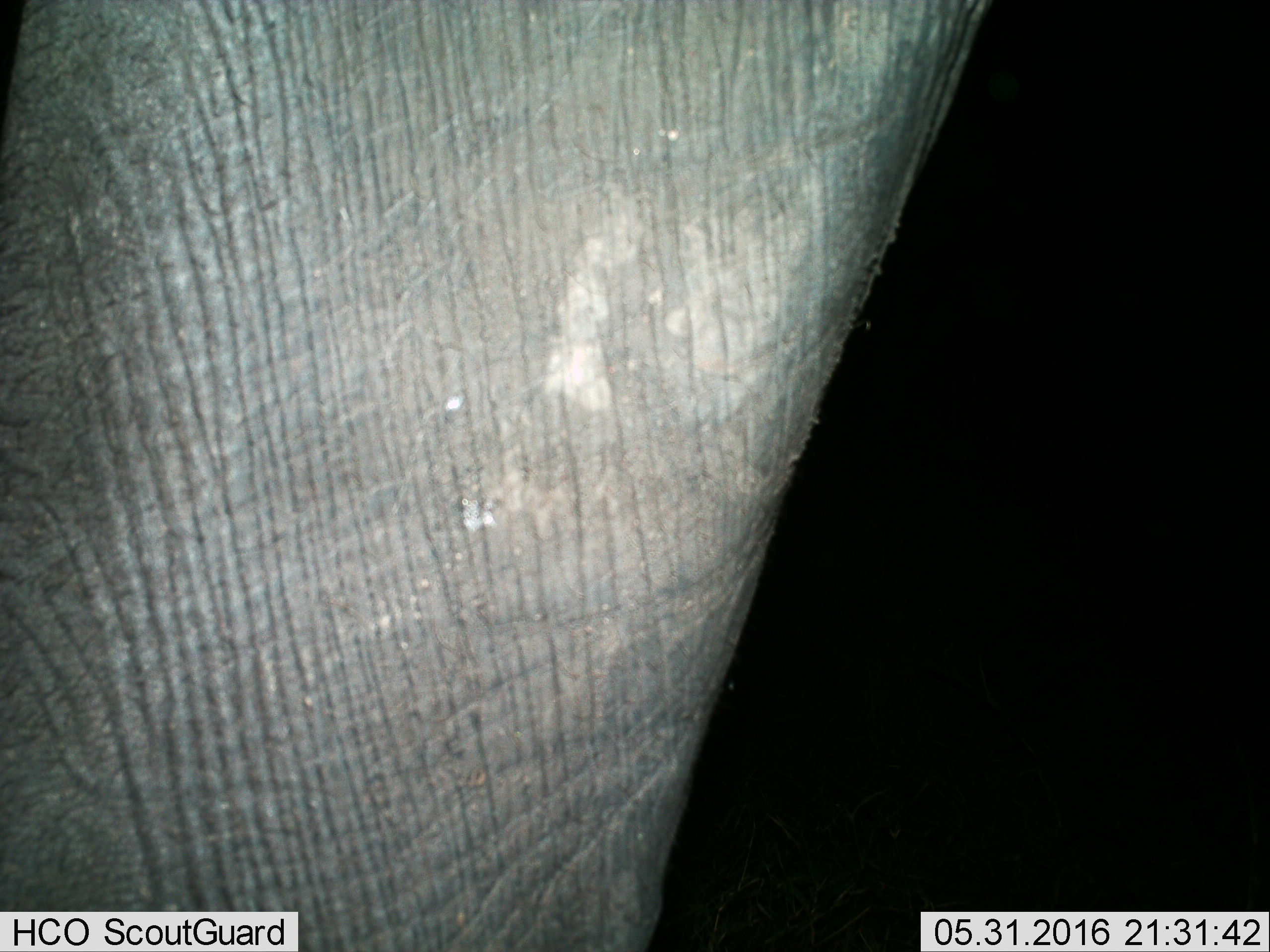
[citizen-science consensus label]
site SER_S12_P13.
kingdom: Animalia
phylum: Chordata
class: Mammalia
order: Proboscidea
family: Elephantidae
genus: Loxodonta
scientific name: Loxodonta africana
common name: african bush elephant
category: elephant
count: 1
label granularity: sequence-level